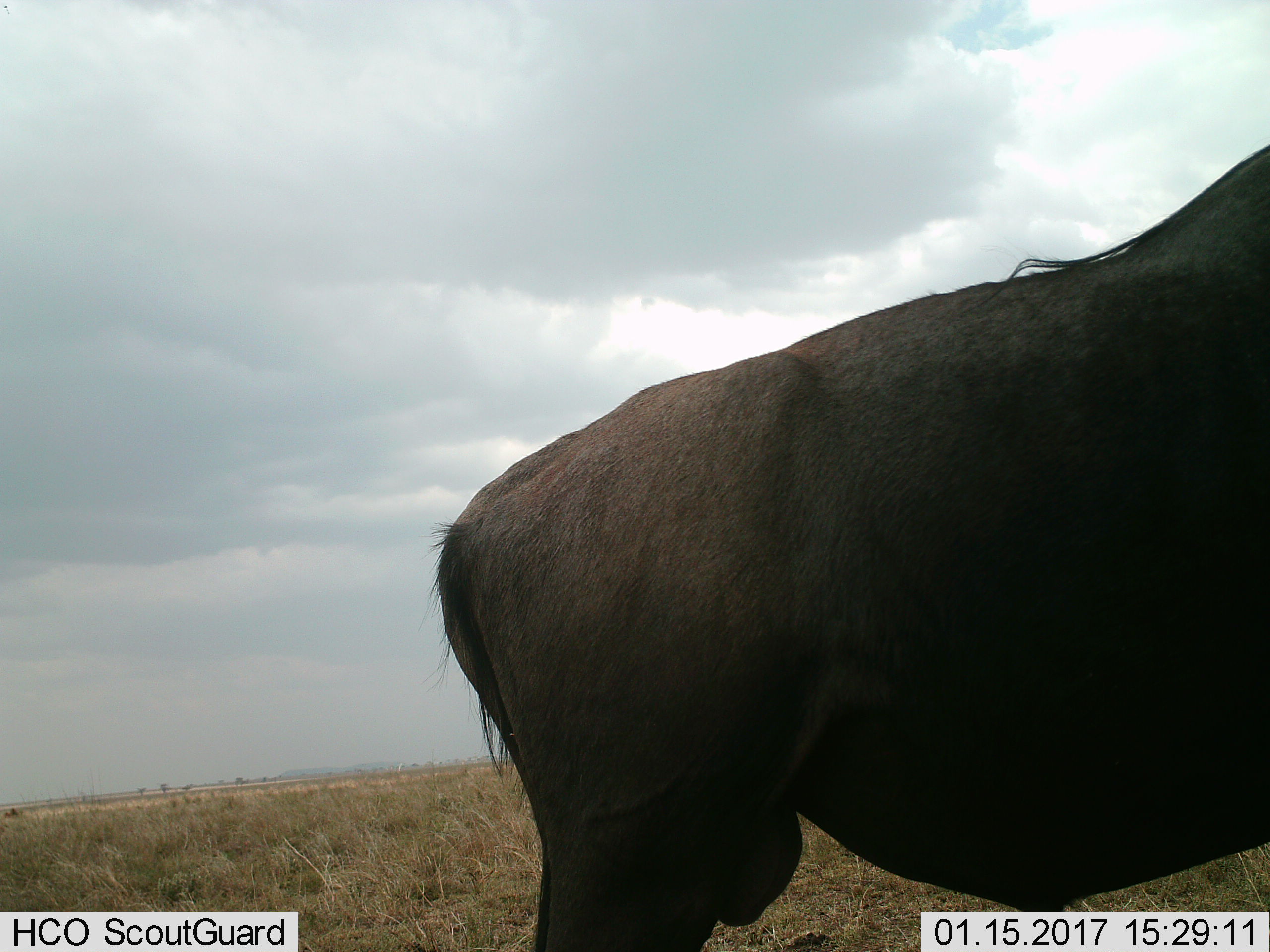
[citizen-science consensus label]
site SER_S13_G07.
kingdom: Animalia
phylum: Chordata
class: Mammalia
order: Artiodactyla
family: Bovidae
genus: Connochaetes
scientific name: Connochaetes taurinus taurinus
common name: blue wildebeest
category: wildebeestblue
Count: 1.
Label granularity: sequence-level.